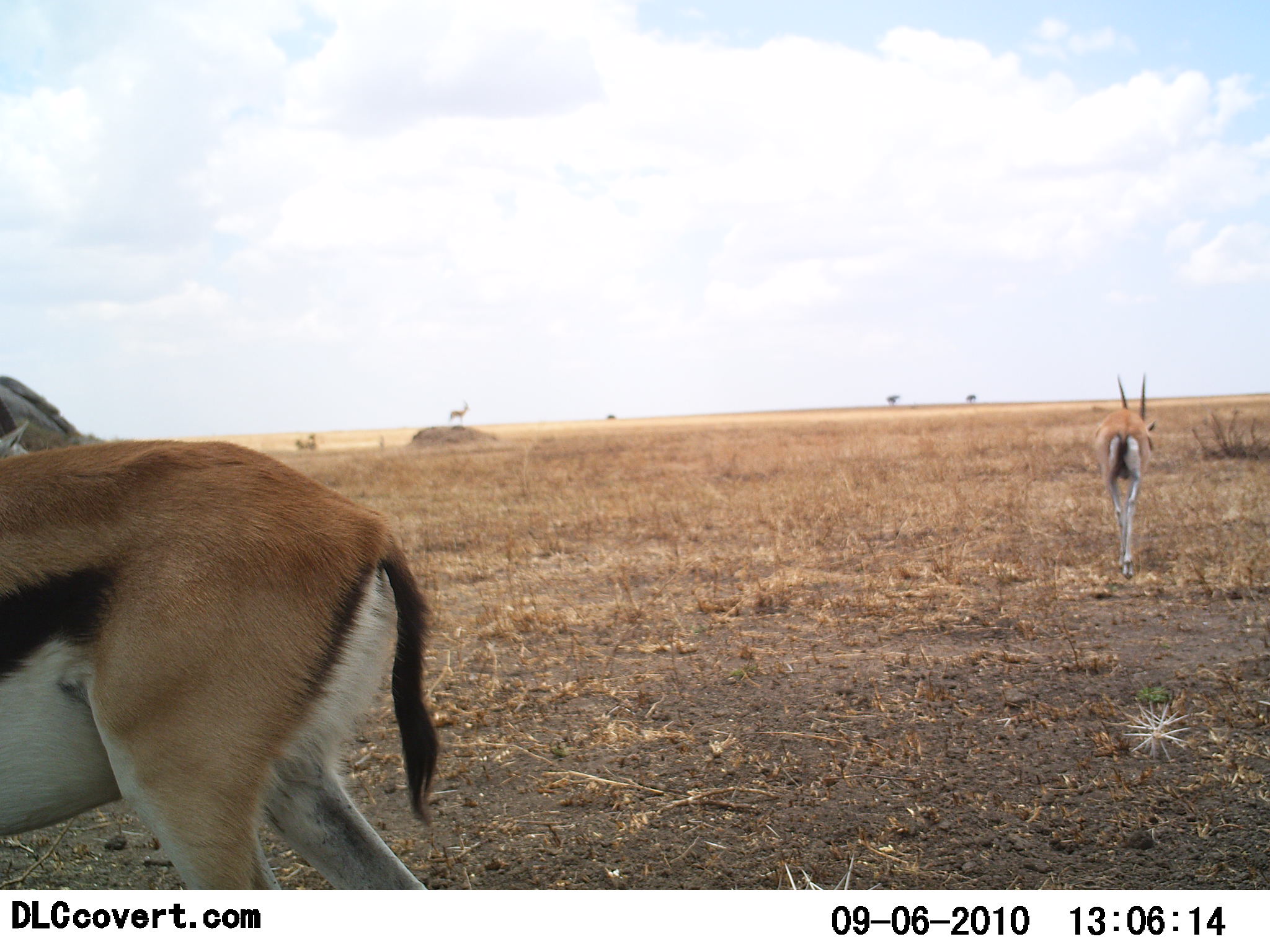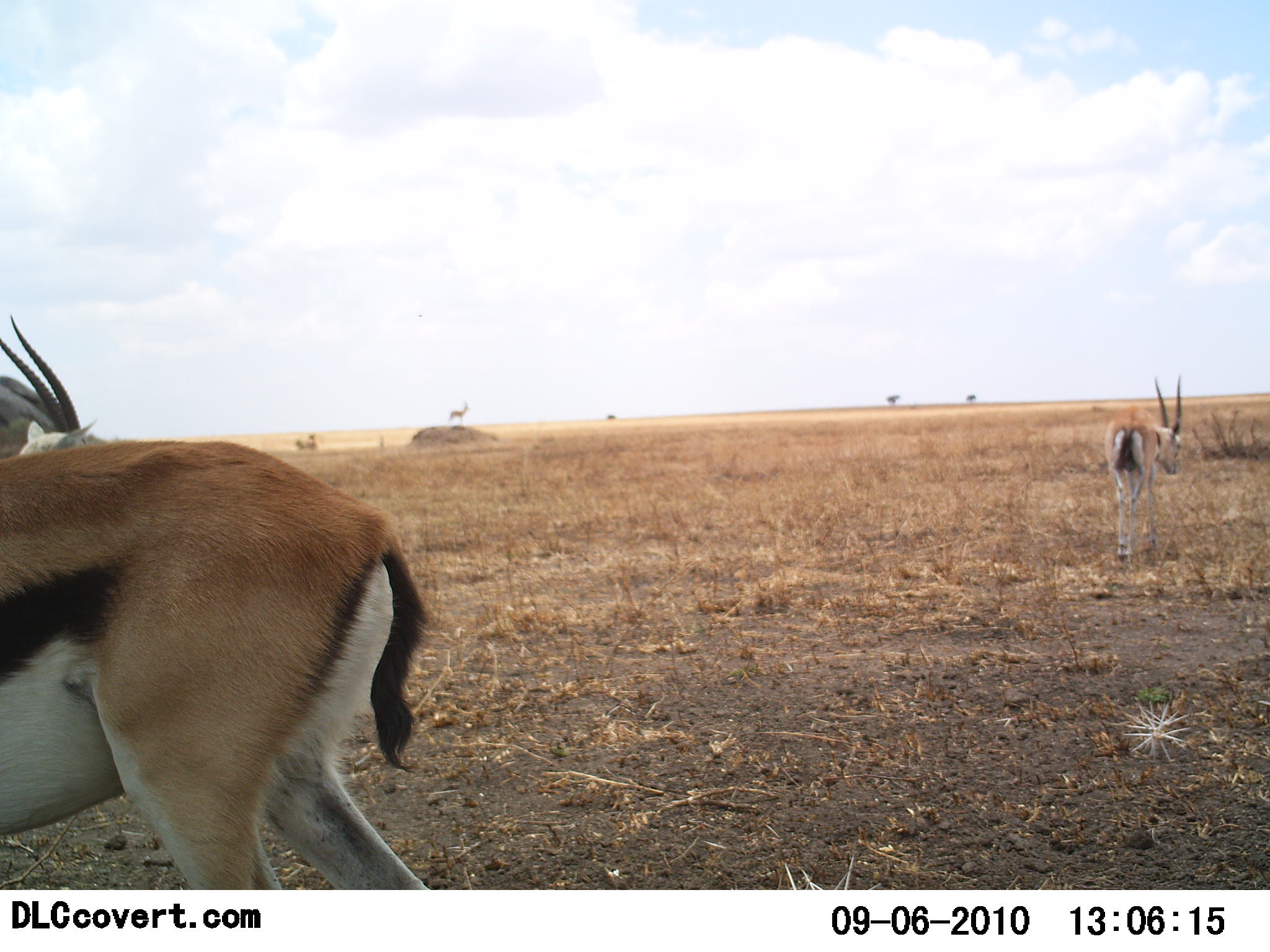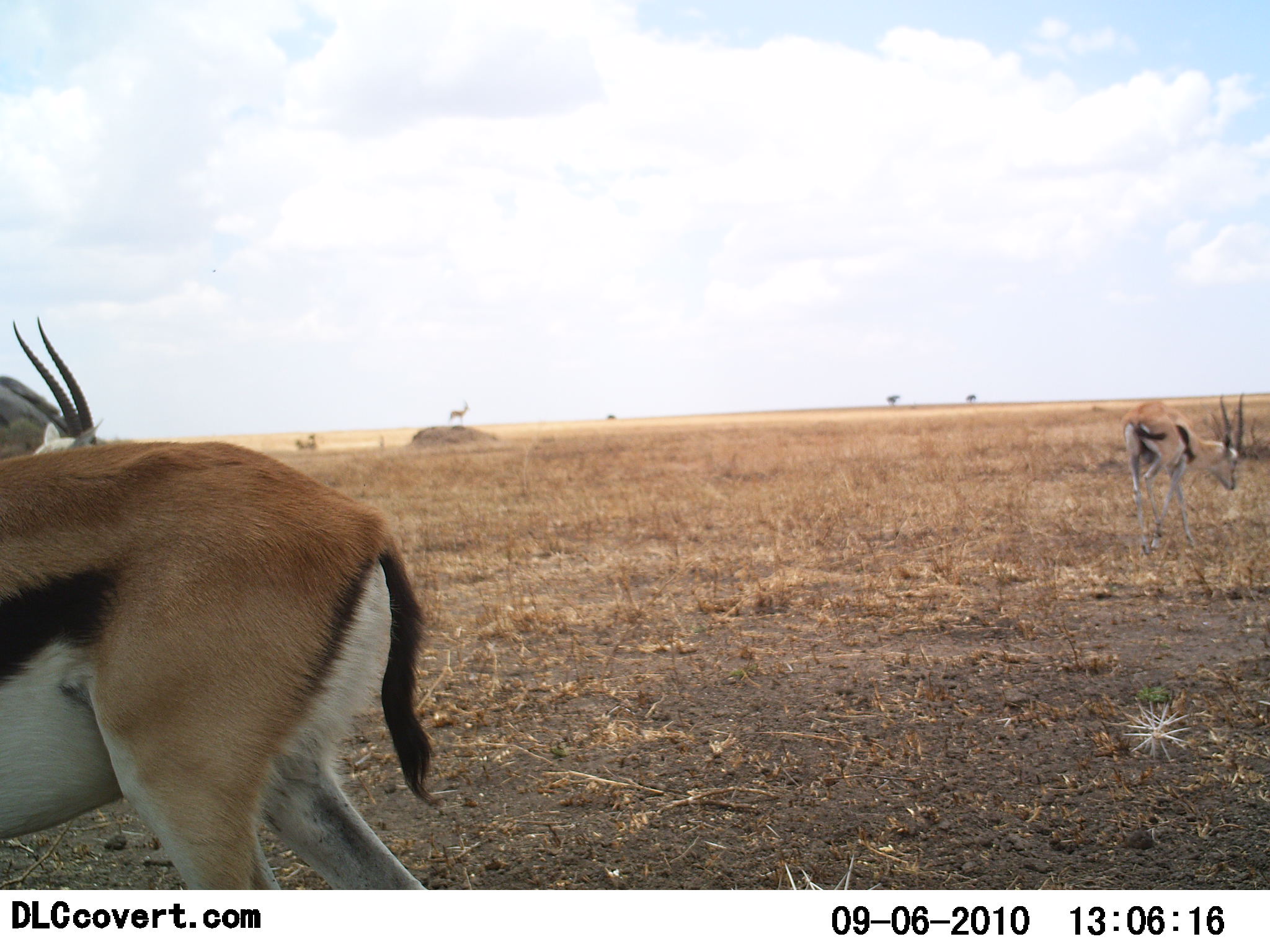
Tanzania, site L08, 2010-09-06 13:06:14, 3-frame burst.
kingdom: Animalia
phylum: Chordata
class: Mammalia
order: Artiodactyla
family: Bovidae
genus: Eudorcas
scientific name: Eudorcas thomsonii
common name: thomson's gazelle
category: gazellethomsons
Gazellethomsons (thomson's gazelle) (Eudorcas thomsonii), count 3. Behavior (volunteer vote fractions): standing 94%, resting 0%, moving 50%, interacting 0%. Young present (vote fraction): 0%. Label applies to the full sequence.